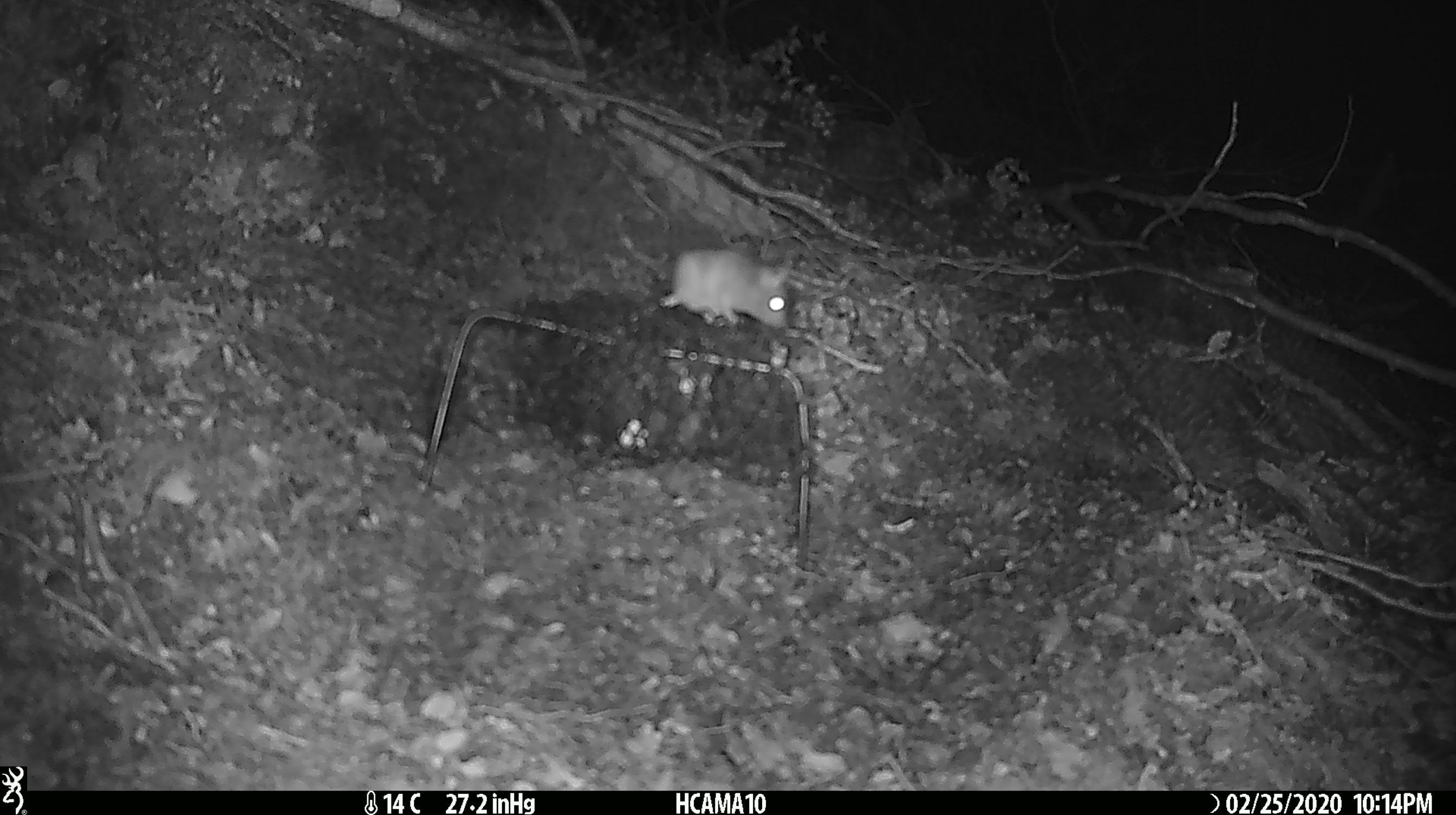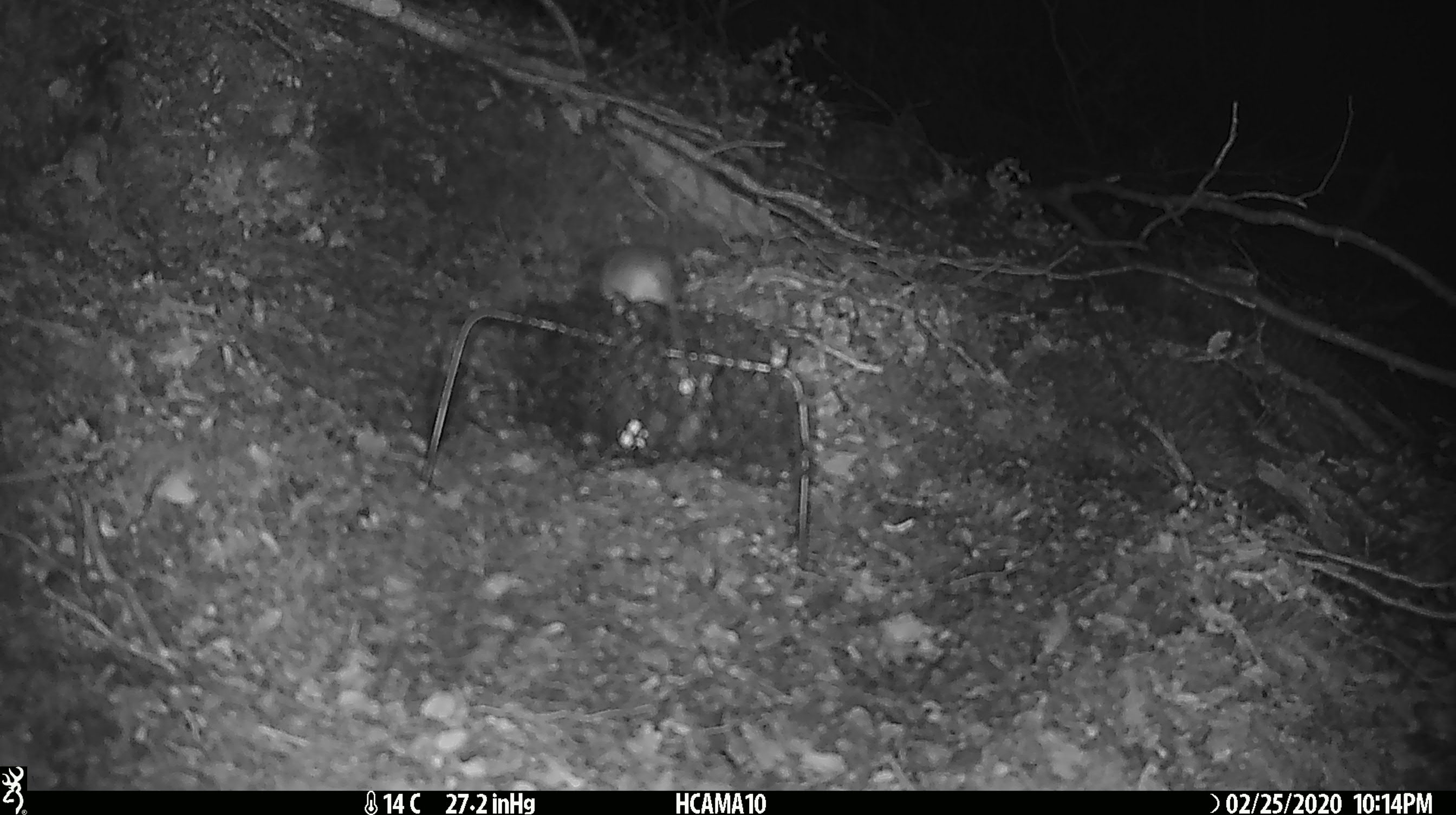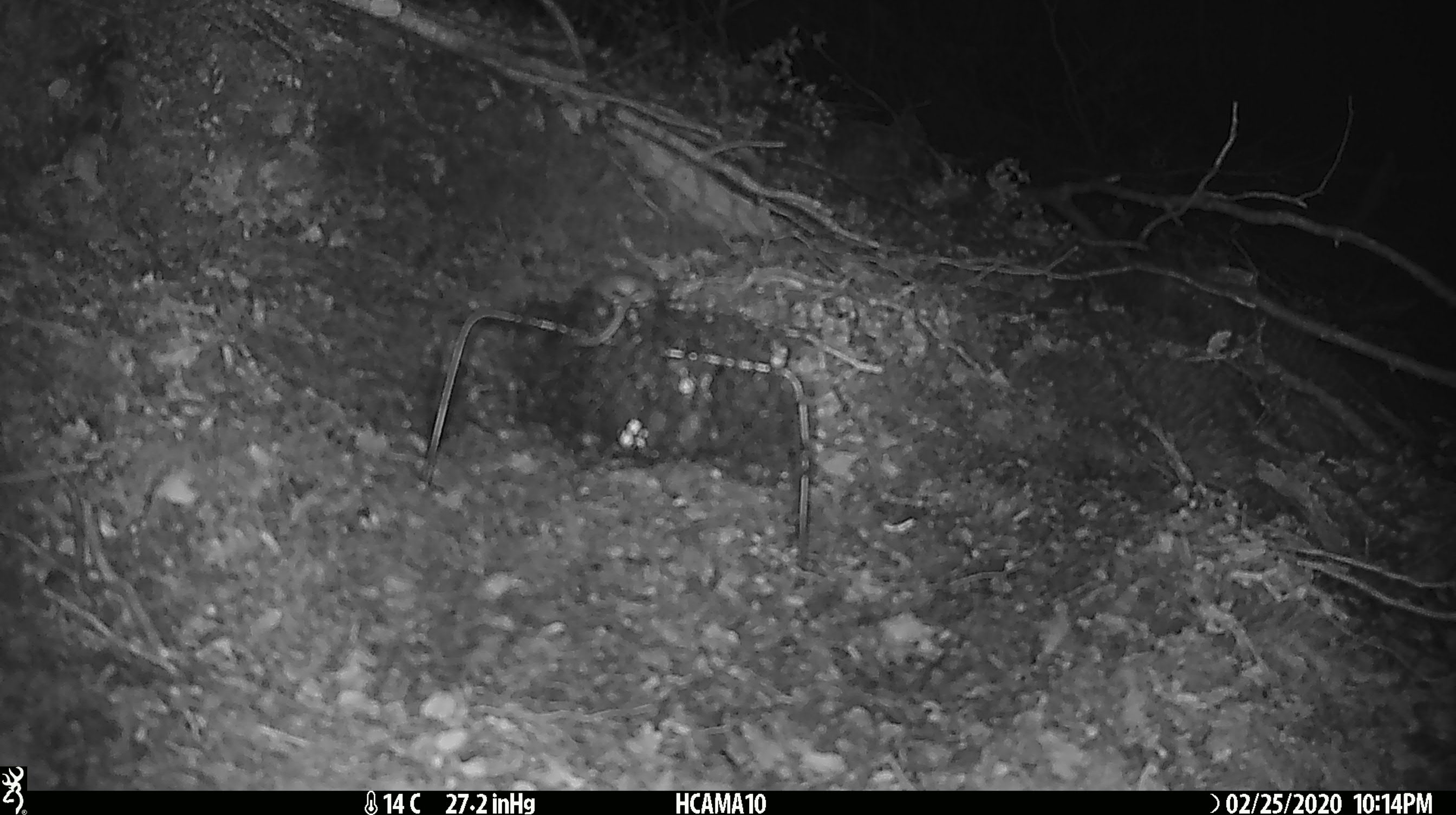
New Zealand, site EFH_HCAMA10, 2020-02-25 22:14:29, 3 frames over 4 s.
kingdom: Animalia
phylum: Chordata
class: Mammalia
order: Rodentia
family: Muridae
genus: Mus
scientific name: Mus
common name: mouse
Mouse (Mus).